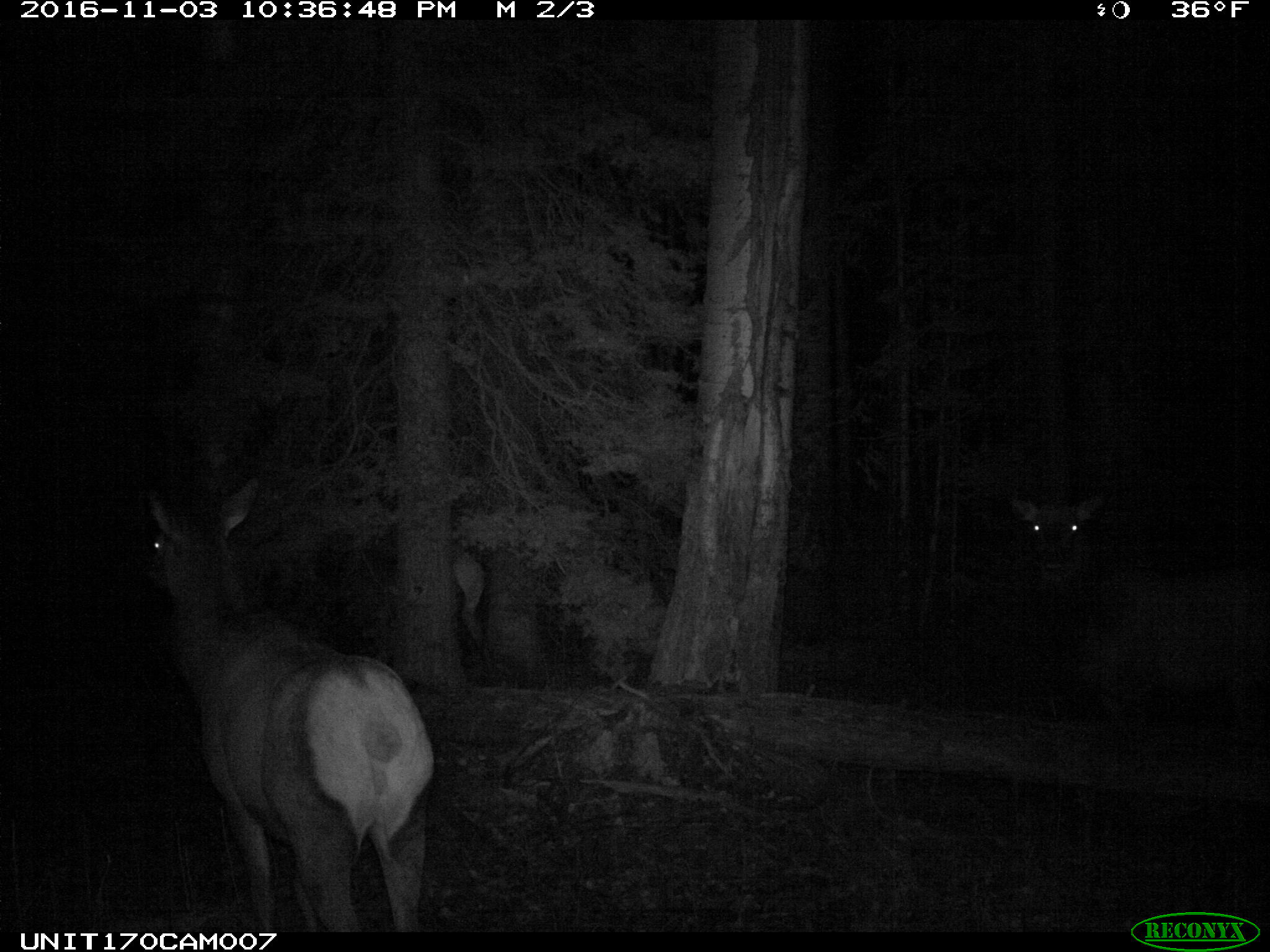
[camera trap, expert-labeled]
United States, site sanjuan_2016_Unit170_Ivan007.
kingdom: Animalia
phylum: Chordata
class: Mammalia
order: Artiodactyla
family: Cervidae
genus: Cervus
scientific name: Cervus elaphus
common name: red deer